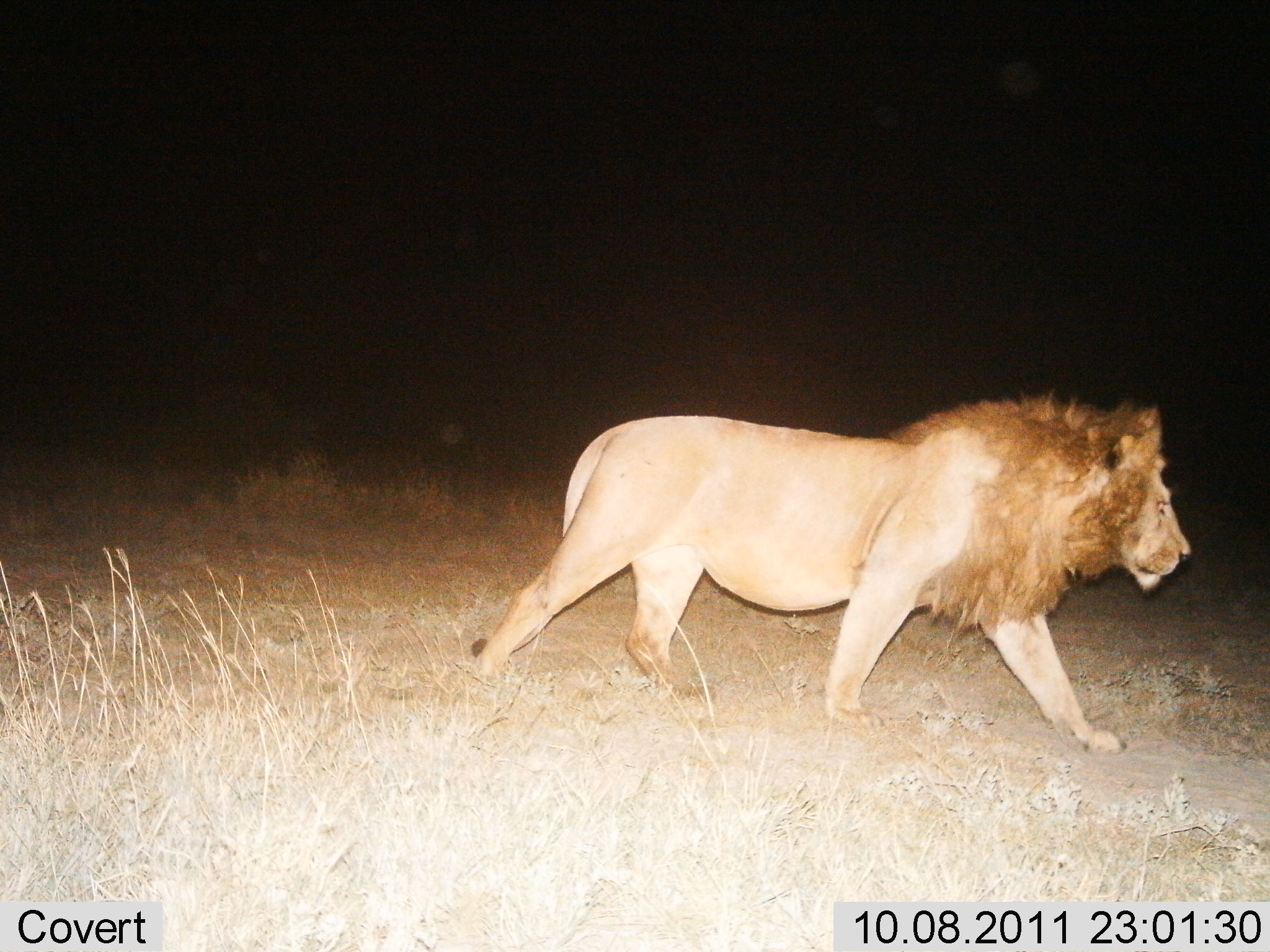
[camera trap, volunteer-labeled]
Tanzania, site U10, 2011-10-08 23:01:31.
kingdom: Animalia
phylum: Chordata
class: Mammalia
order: Carnivora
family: Felidae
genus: Panthera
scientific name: Panthera leo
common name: lion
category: lionmale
Lionmale (lion) (Panthera leo), count 1. Behavior (volunteer vote fractions): standing 0%, resting 0%, moving 100%, interacting 0%. Young present (vote fraction): 0%. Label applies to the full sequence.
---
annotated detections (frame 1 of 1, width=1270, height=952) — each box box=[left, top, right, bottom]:
animal: box=[467, 385, 1193, 757]